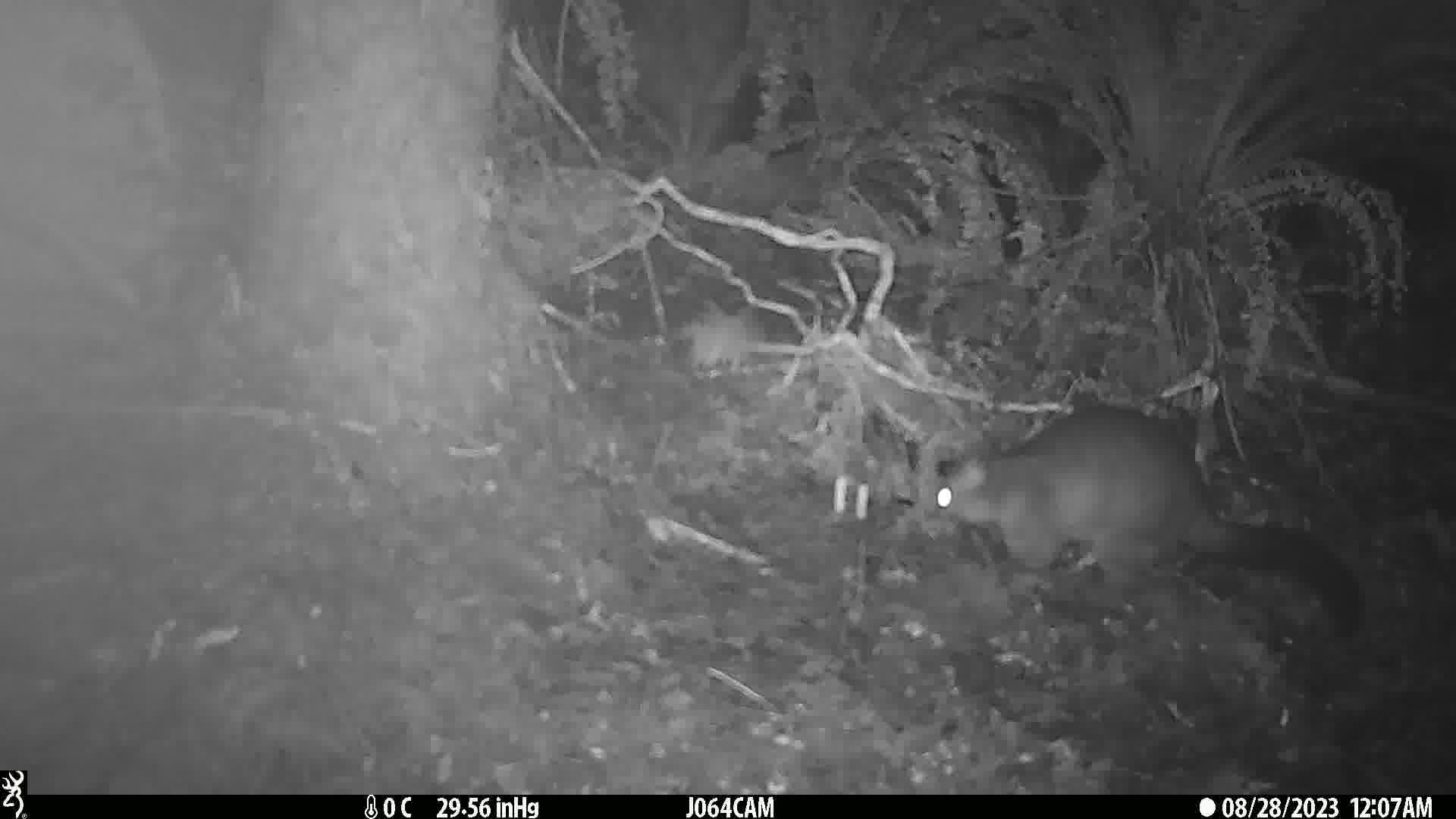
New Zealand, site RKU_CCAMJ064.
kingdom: Animalia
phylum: Chordata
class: Mammalia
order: Diprotodontia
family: Phalangeridae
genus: Trichosurus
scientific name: Trichosurus vulpecula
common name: common brushtail possum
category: possum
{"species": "possum (common brushtail possum) (Trichosurus vulpecula)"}